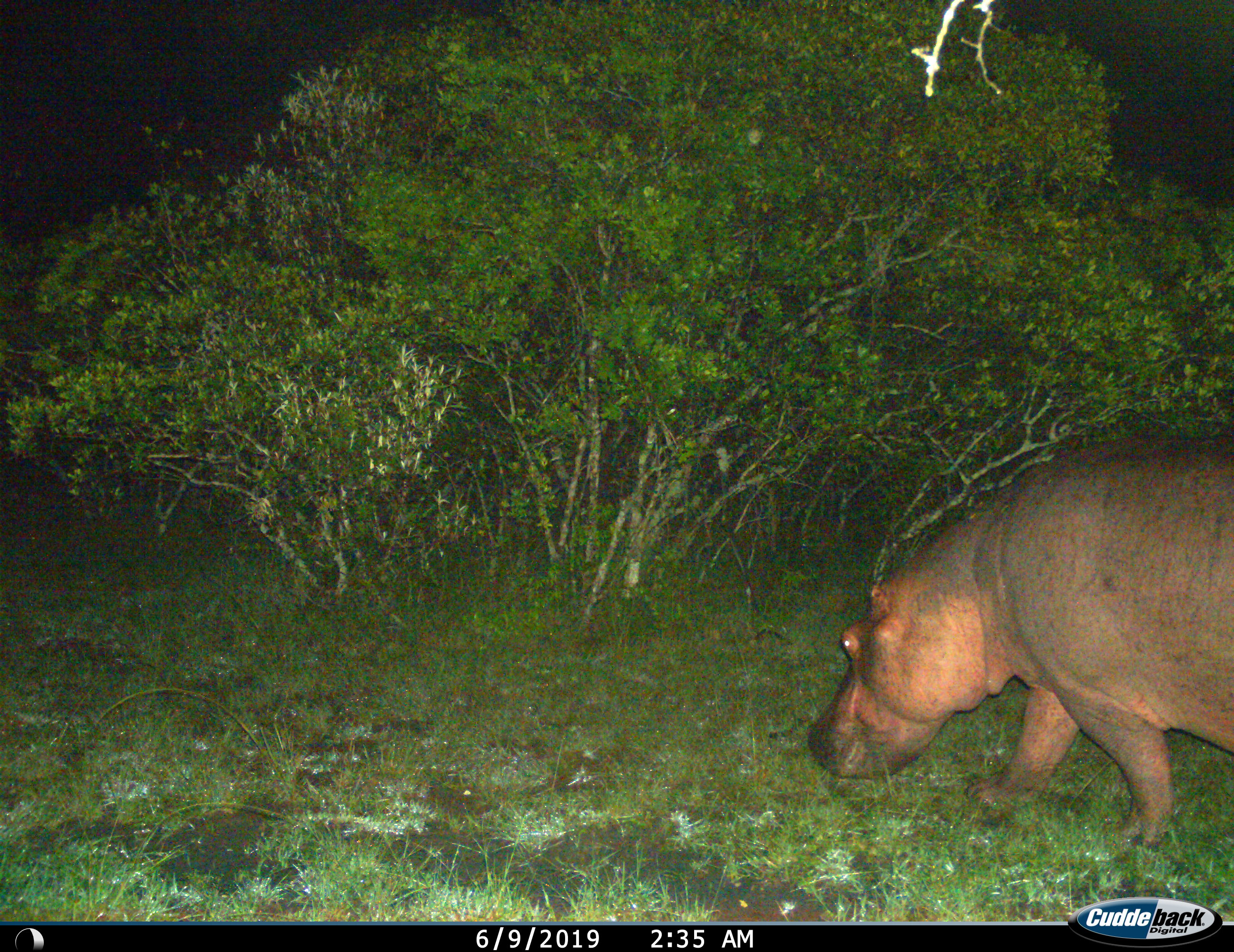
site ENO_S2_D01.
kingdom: Animalia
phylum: Chordata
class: Mammalia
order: Artiodactyla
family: Hippopotamidae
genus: Hippopotamus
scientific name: Hippopotamus amphibius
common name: hippopotamus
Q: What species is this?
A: Hippopotamus (Hippopotamus amphibius).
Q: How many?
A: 1.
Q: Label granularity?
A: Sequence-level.